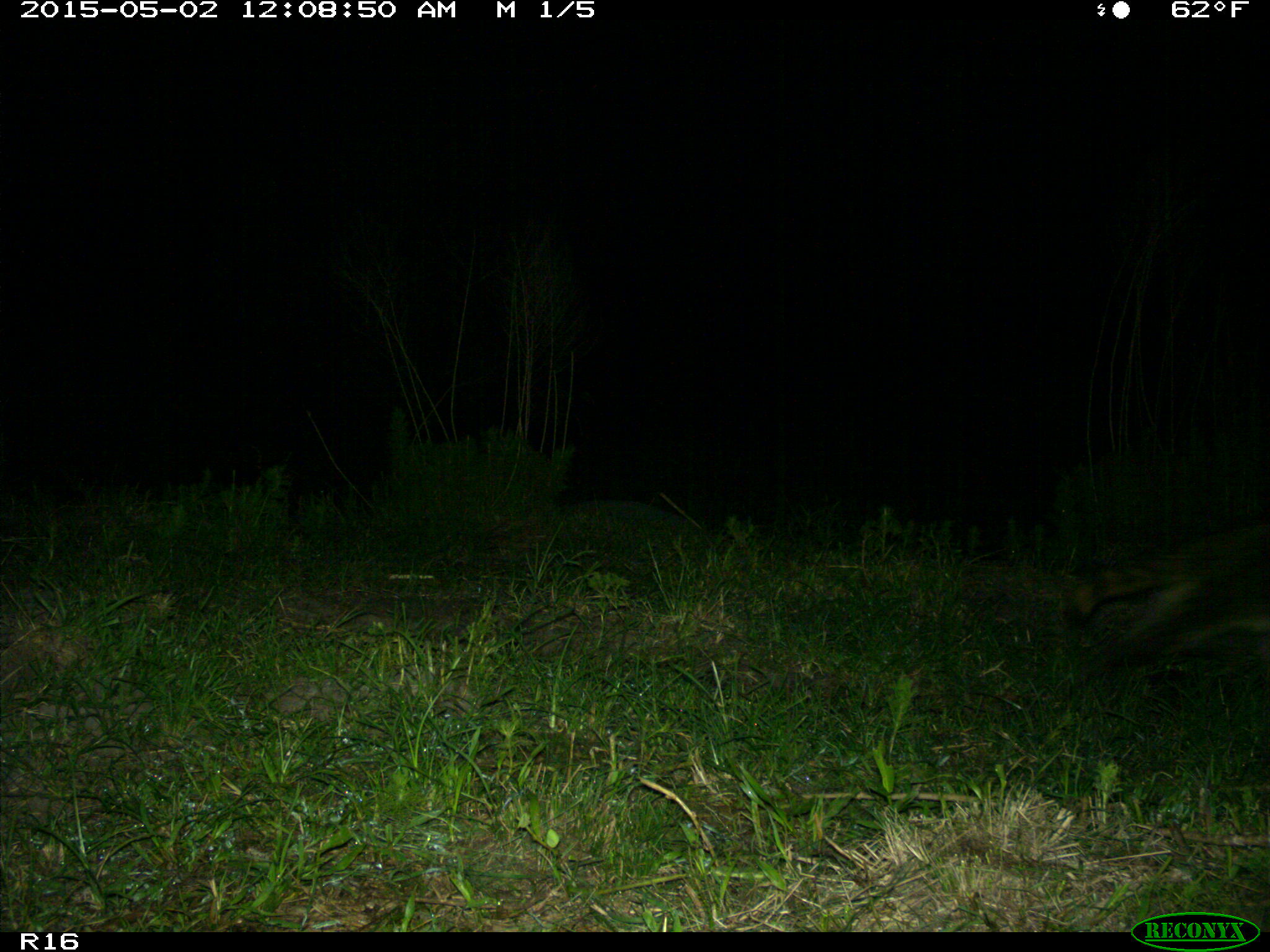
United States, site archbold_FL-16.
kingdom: Animalia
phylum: Chordata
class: Mammalia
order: Carnivora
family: Procyonidae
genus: Procyon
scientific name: Procyon lotor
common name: common raccoon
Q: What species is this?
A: Procyon lotor (common raccoon).